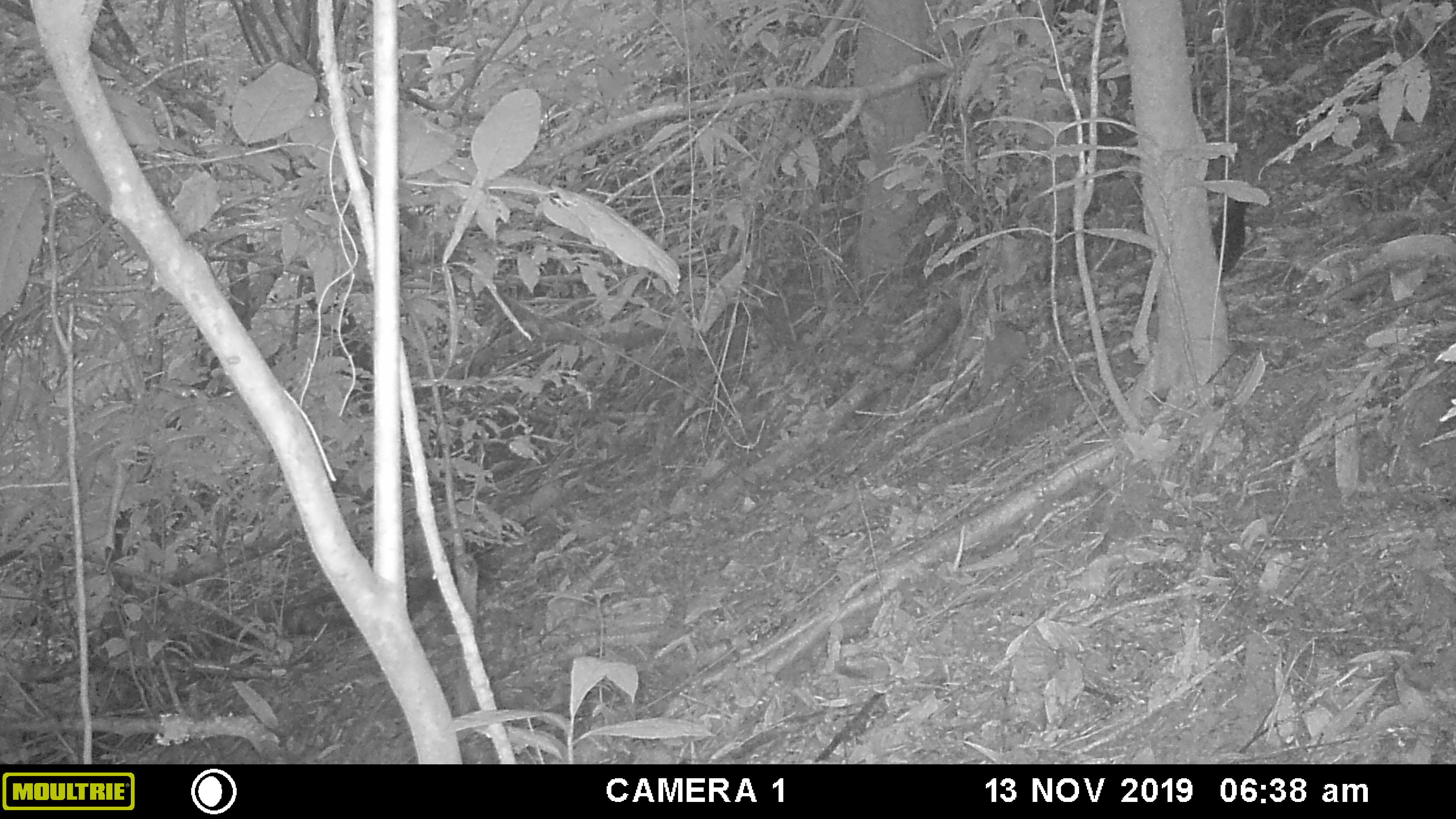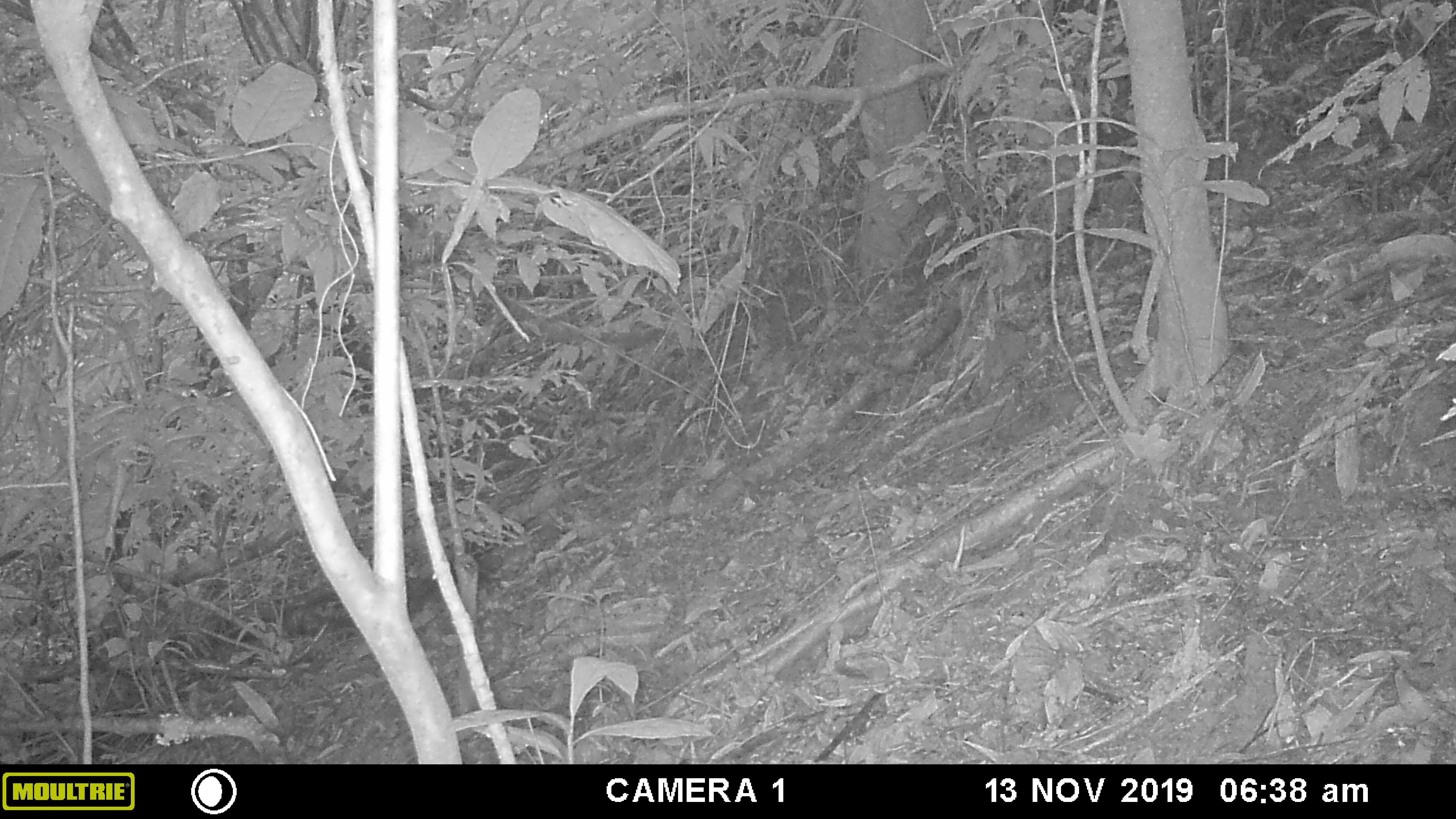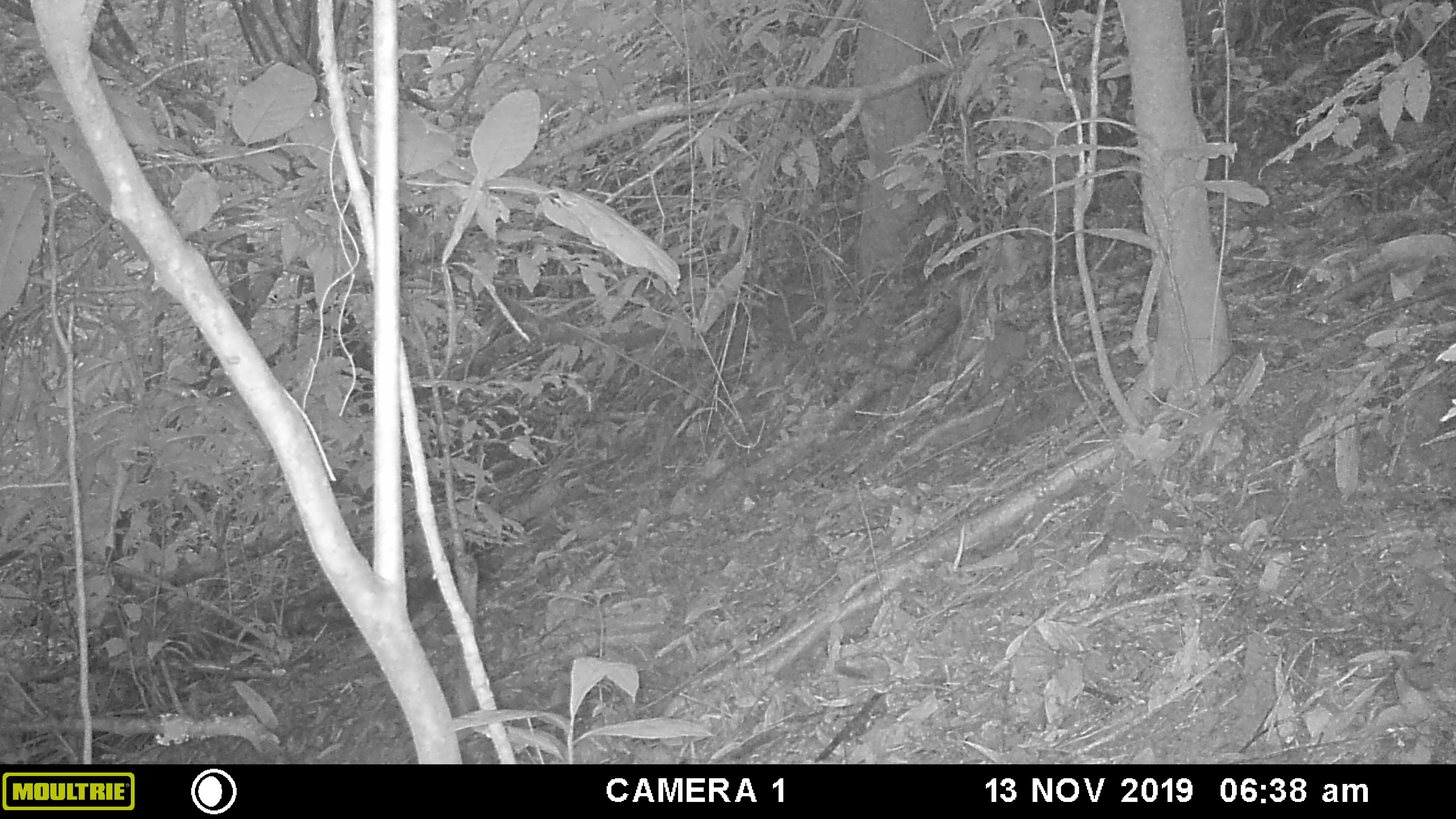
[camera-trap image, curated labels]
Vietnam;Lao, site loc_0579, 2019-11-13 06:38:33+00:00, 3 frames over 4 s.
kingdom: Animalia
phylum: Chordata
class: Aves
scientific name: Aves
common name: bird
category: unidentified bird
Unidentified bird (bird) (Aves). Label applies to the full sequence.